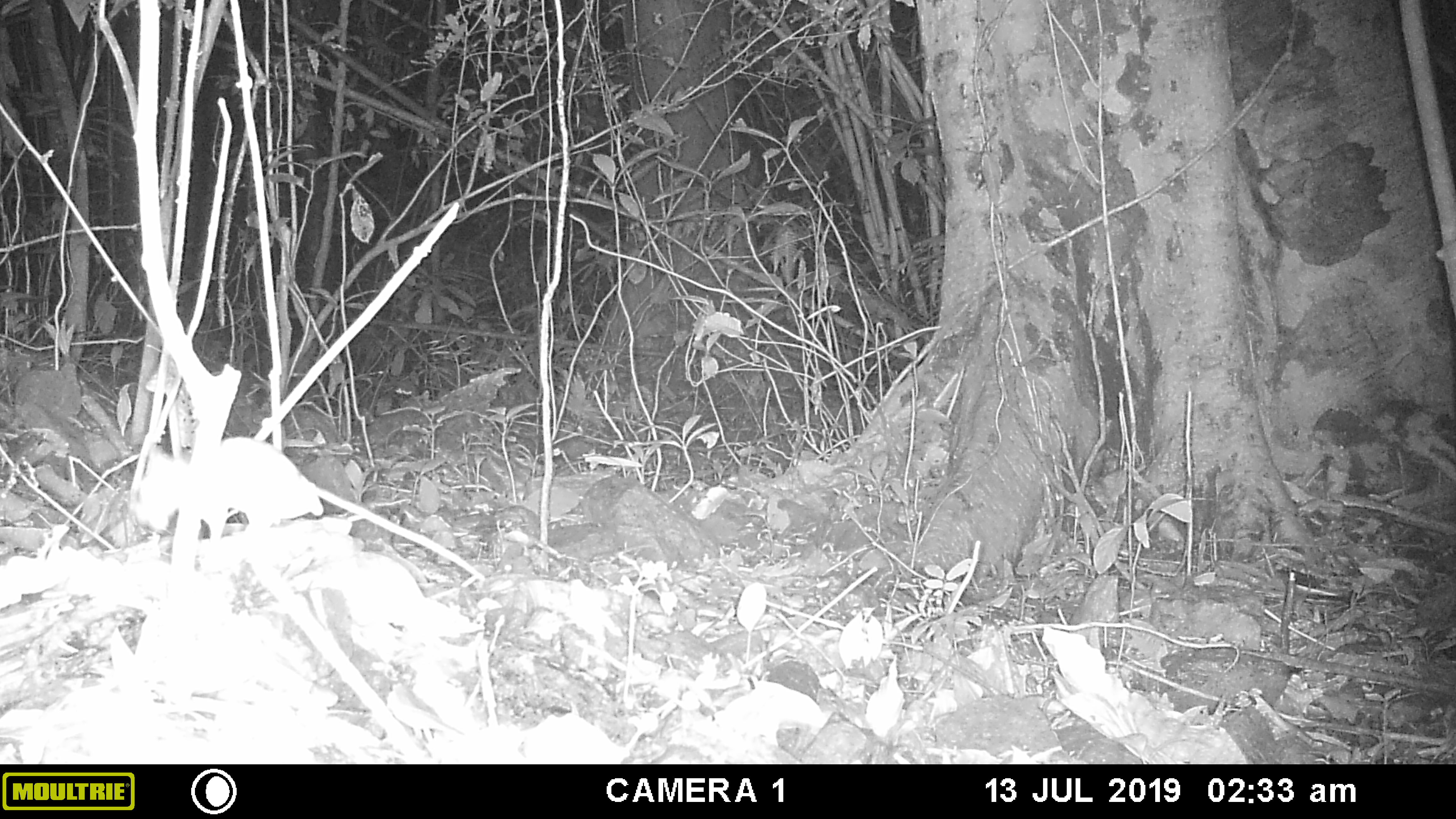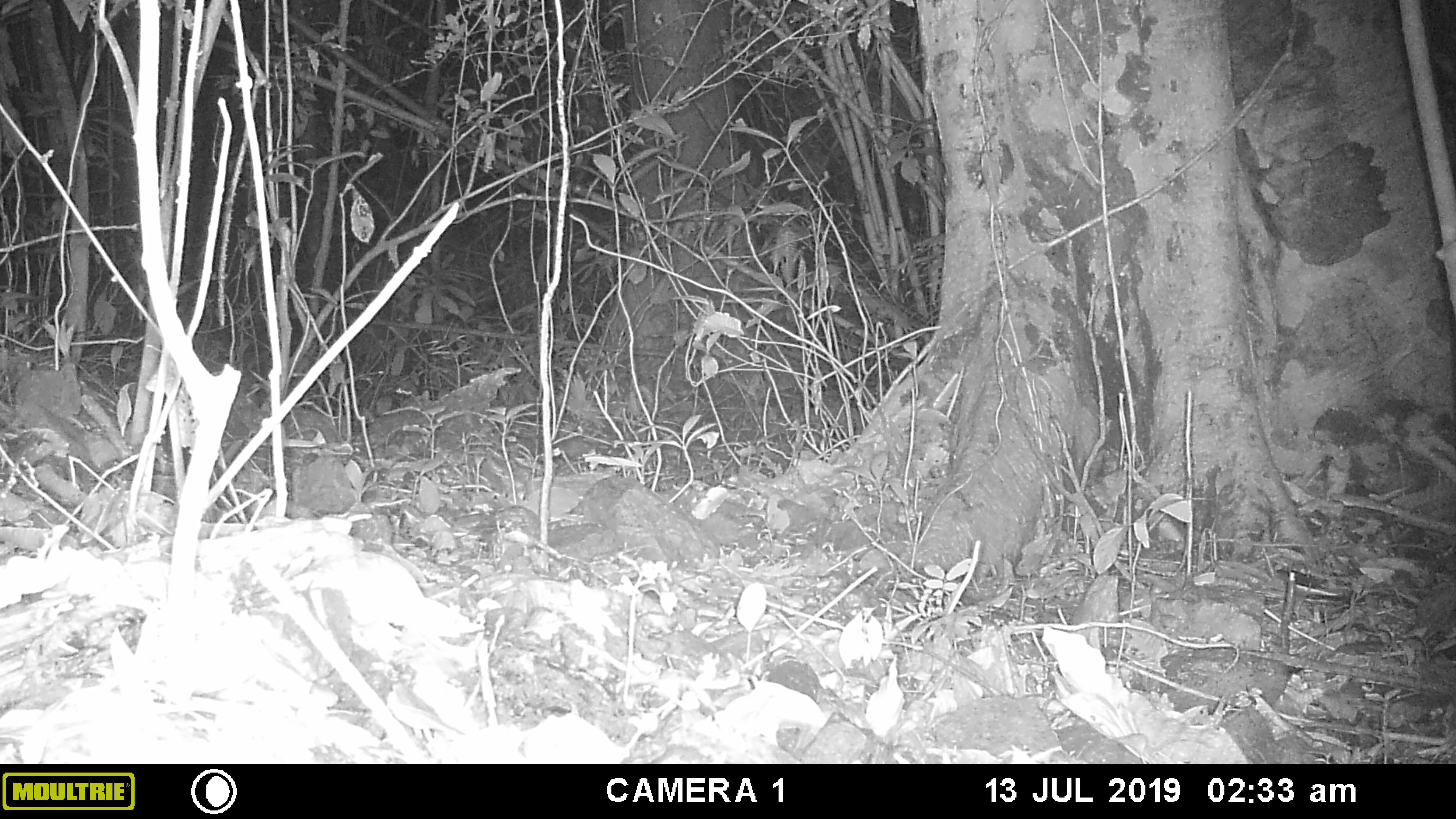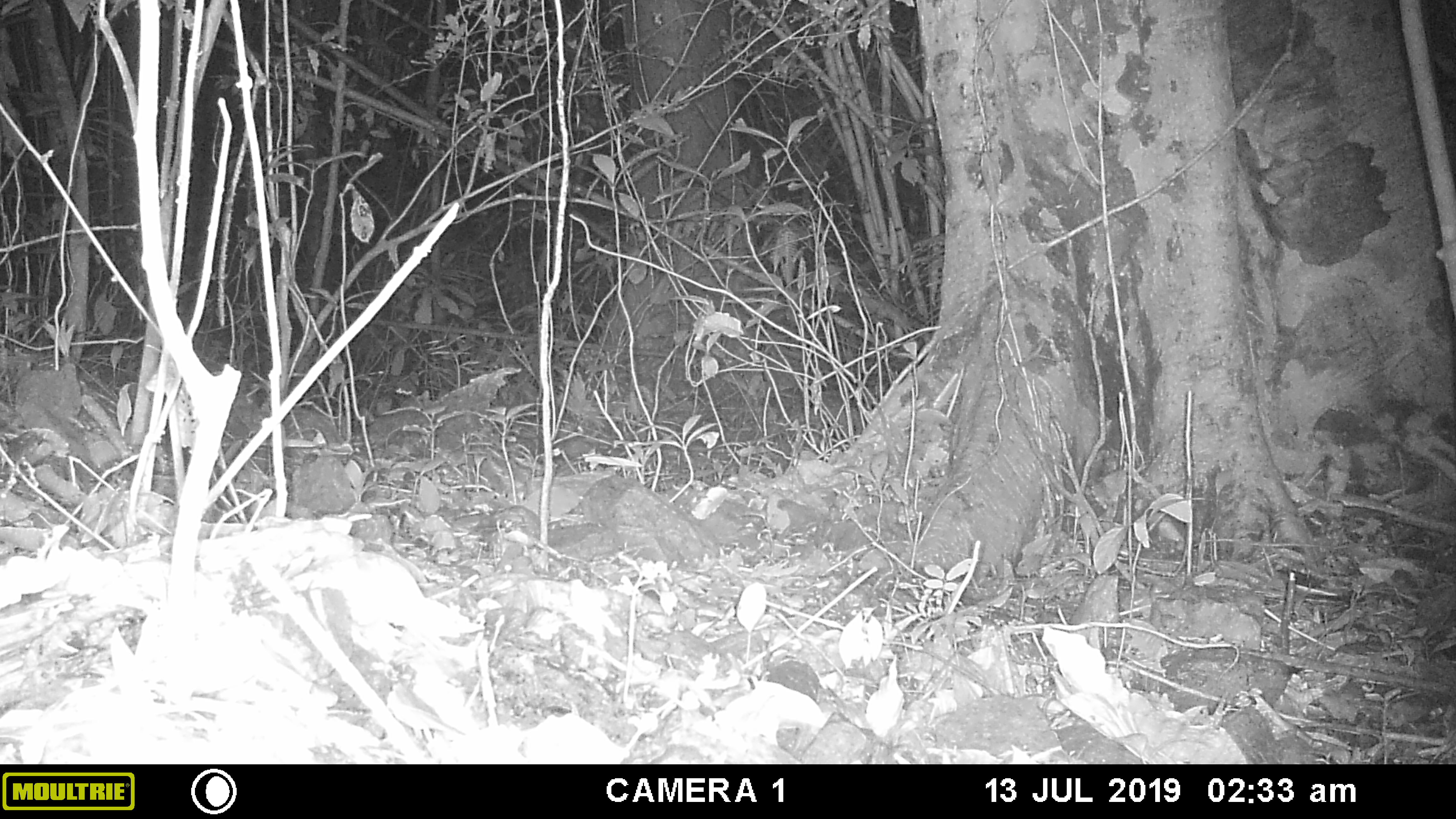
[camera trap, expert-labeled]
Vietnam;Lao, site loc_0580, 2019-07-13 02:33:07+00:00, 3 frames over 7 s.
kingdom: Animalia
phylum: Chordata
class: Mammalia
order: Rodentia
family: Muridae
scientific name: Muridae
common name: old-world mice and rats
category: unidentified murid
Unidentified murid (old-world mice and rats) (Muridae). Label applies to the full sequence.